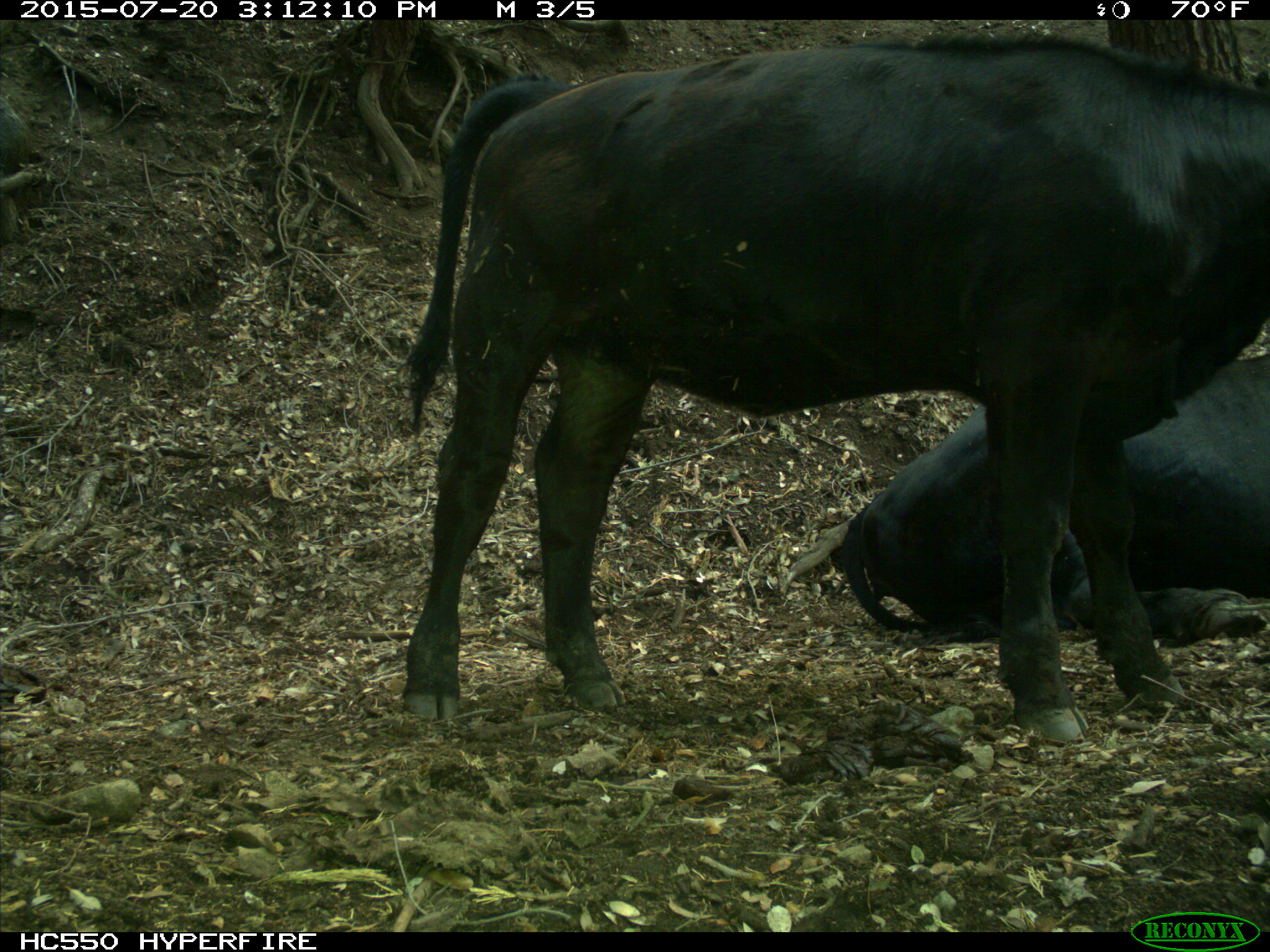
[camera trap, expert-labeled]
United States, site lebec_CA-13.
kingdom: Animalia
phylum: Chordata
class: Mammalia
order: Artiodactyla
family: Bovidae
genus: Bos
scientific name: Bos taurus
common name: domestic cow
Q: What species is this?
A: Bos taurus (domestic cow).